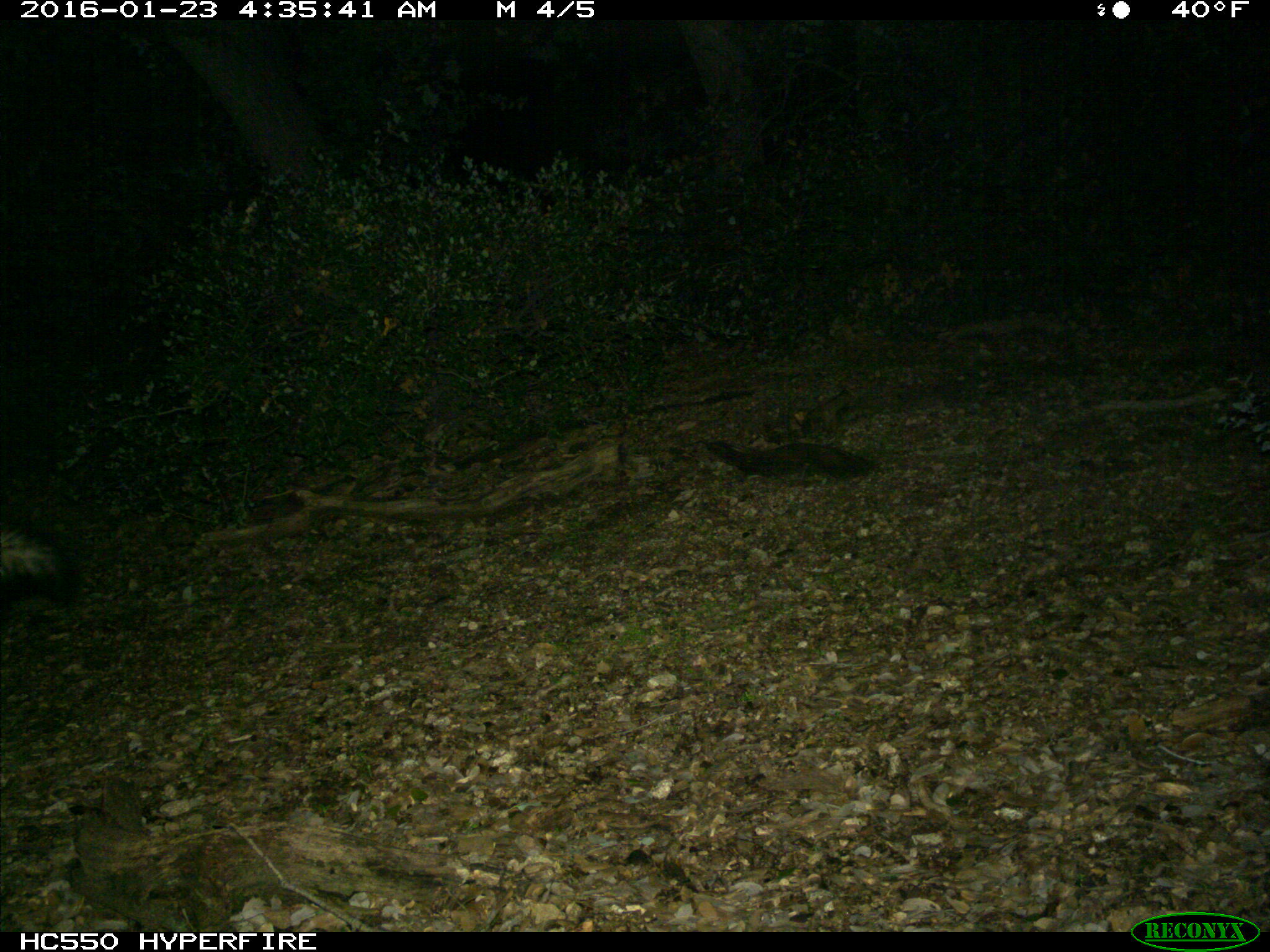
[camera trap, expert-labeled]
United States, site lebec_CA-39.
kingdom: Animalia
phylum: Chordata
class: Mammalia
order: Carnivora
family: Mephitidae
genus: Mephitis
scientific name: Mephitis mephitis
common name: striped skunk